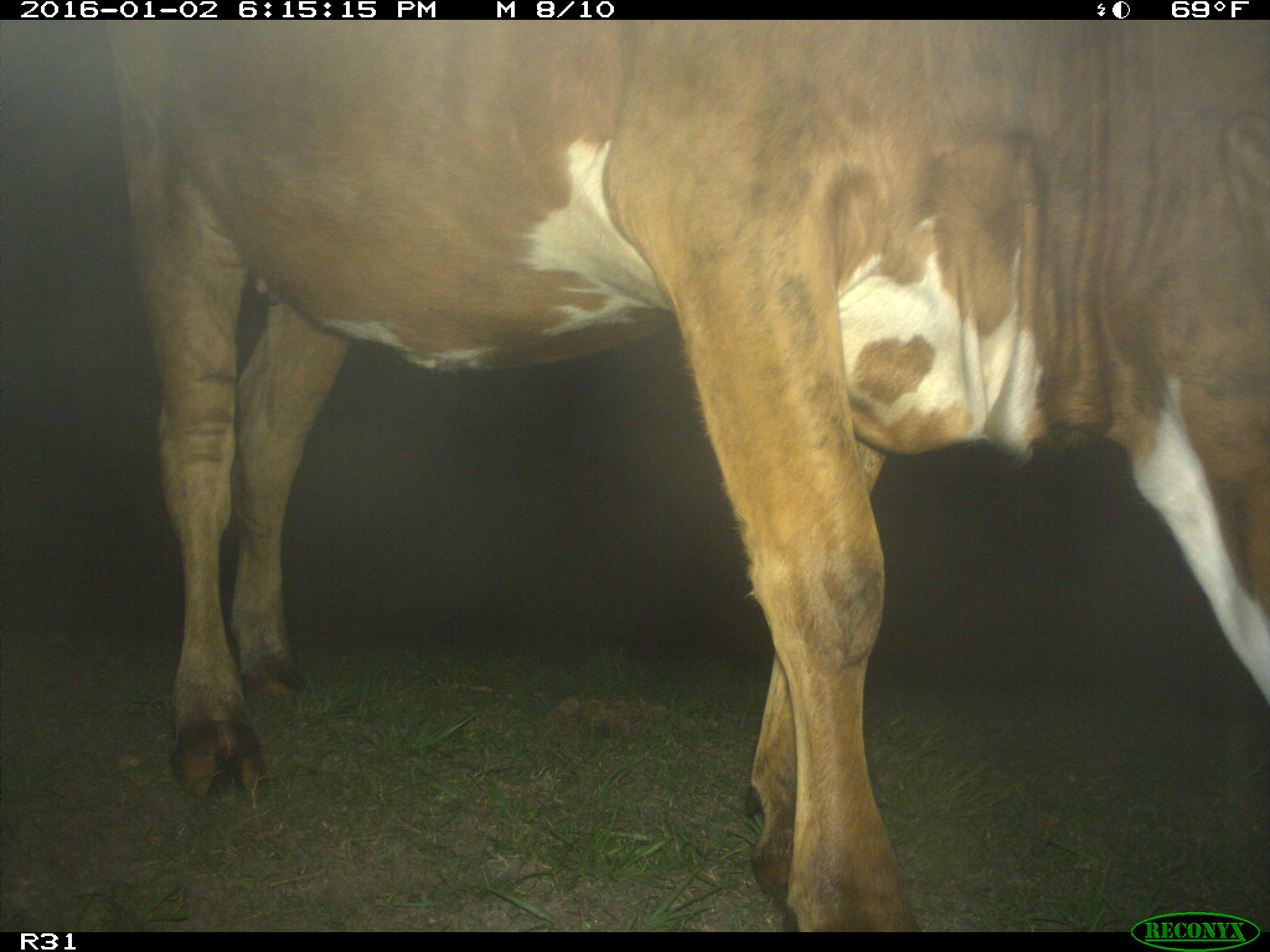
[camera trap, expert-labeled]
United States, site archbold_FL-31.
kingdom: Animalia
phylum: Chordata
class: Mammalia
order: Artiodactyla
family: Bovidae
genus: Bos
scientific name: Bos taurus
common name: domestic cow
Bos taurus (domestic cow).